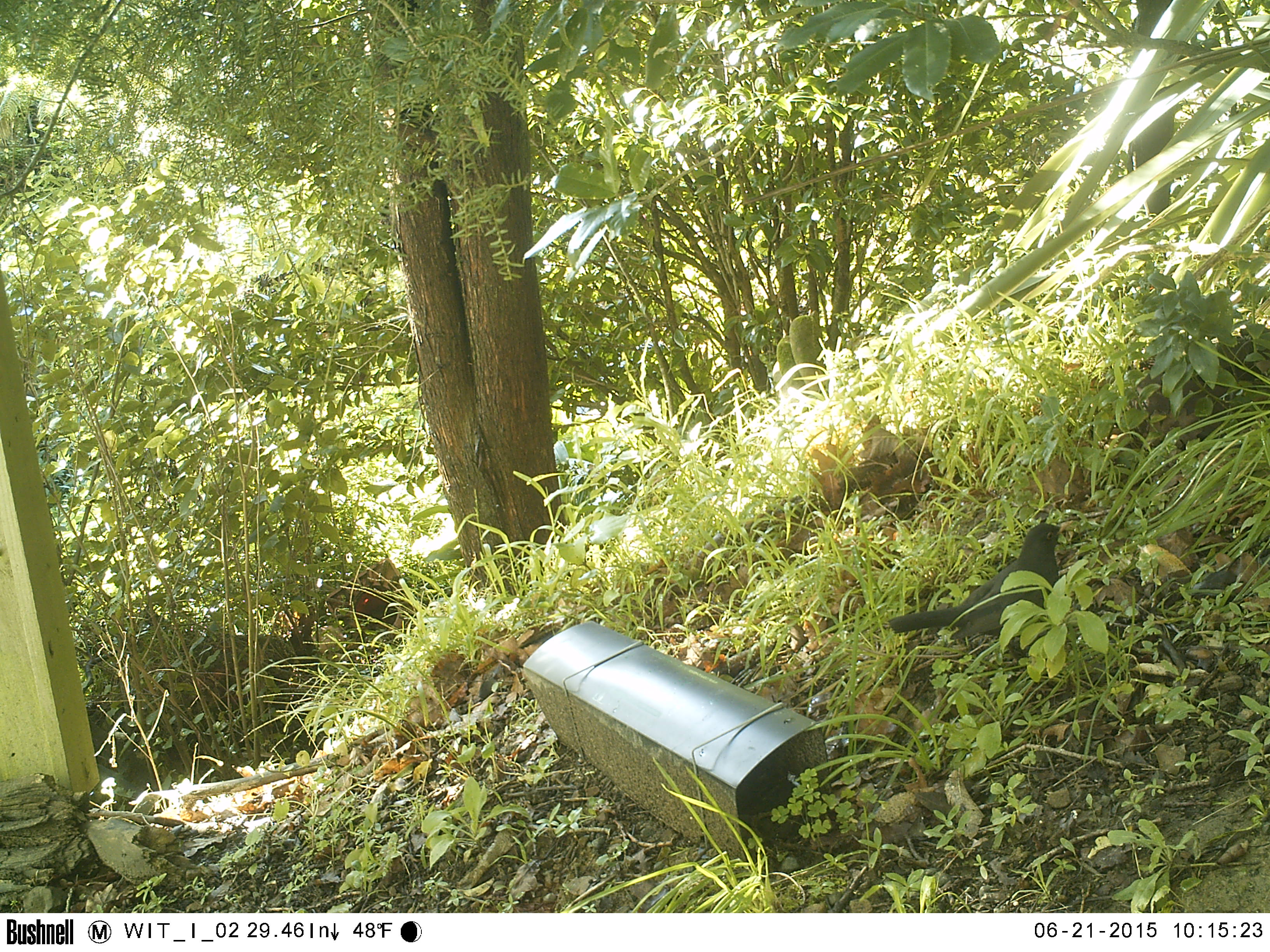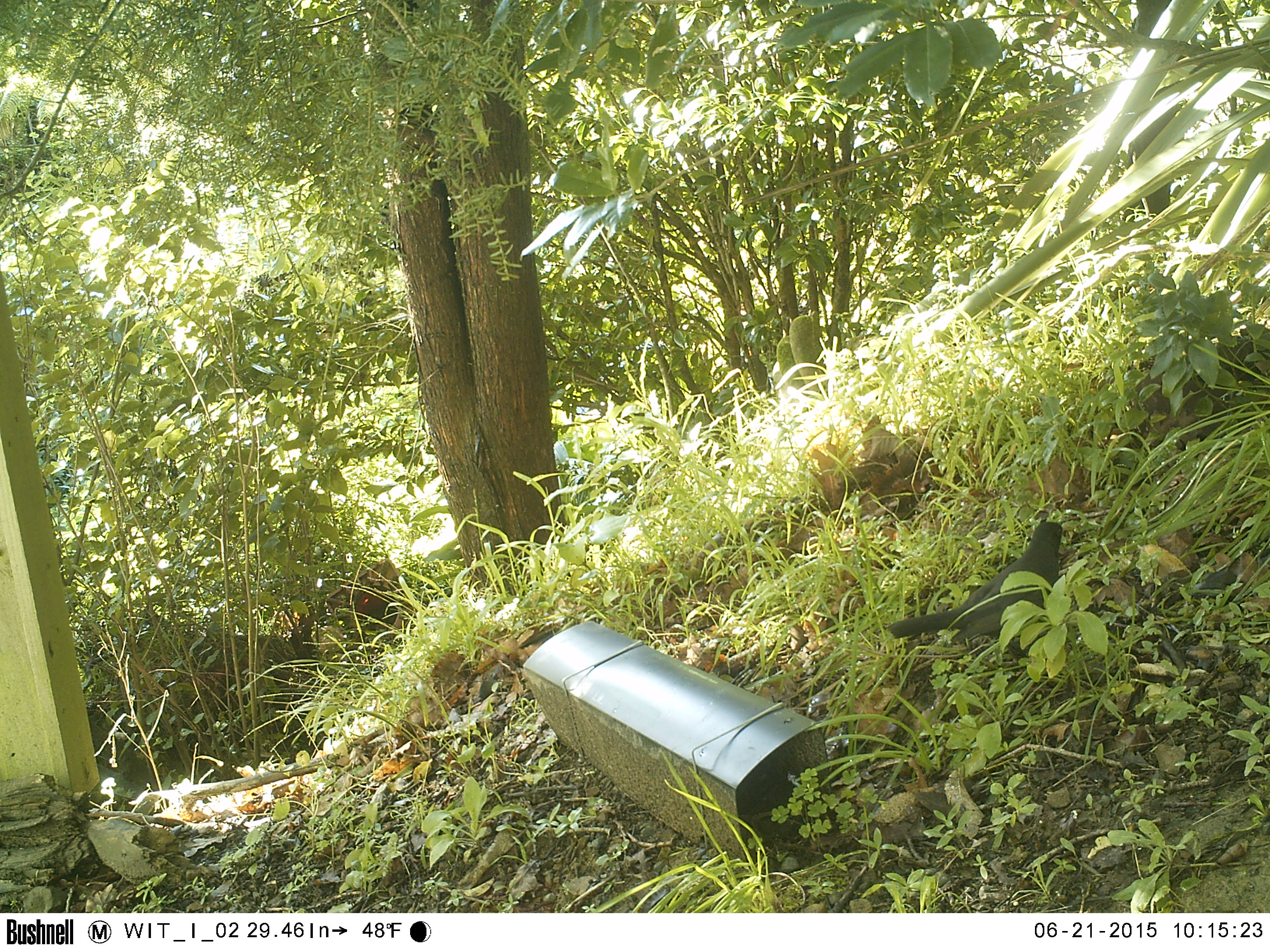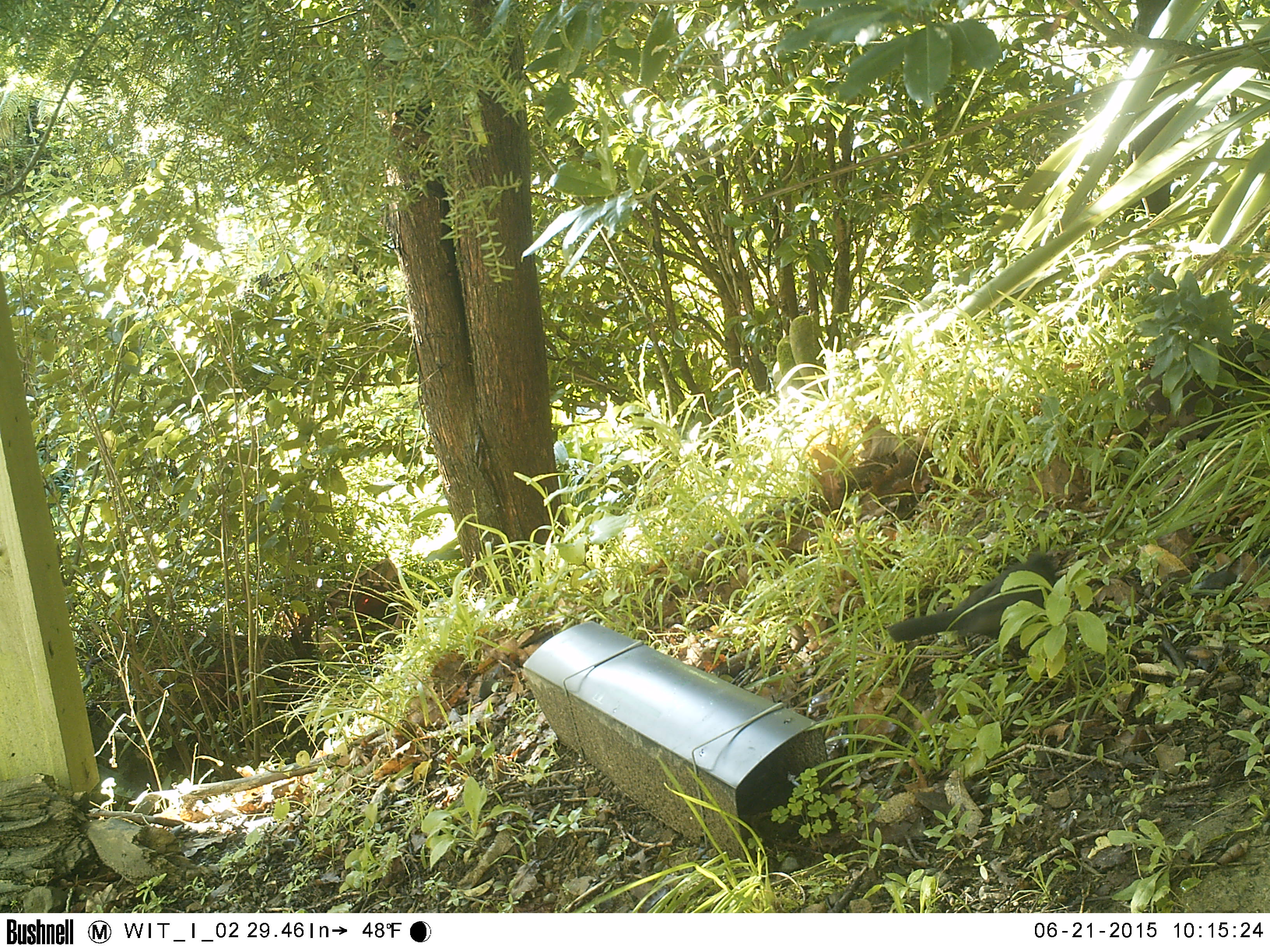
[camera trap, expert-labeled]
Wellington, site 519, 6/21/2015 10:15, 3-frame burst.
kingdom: Animalia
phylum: Chordata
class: Aves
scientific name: Aves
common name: bird